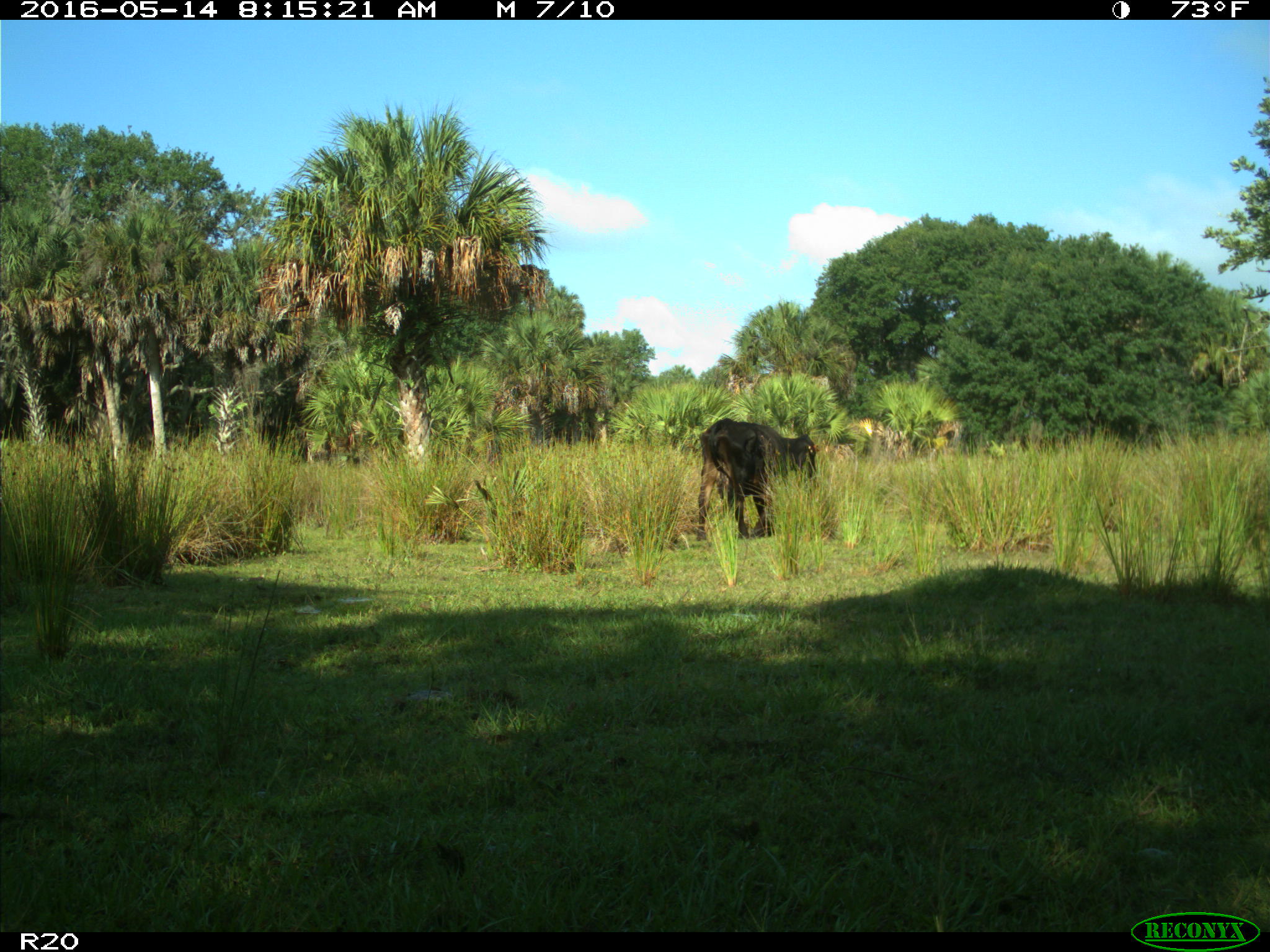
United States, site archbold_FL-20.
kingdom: Animalia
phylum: Chordata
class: Mammalia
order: Artiodactyla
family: Bovidae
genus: Bos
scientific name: Bos taurus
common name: domestic cow